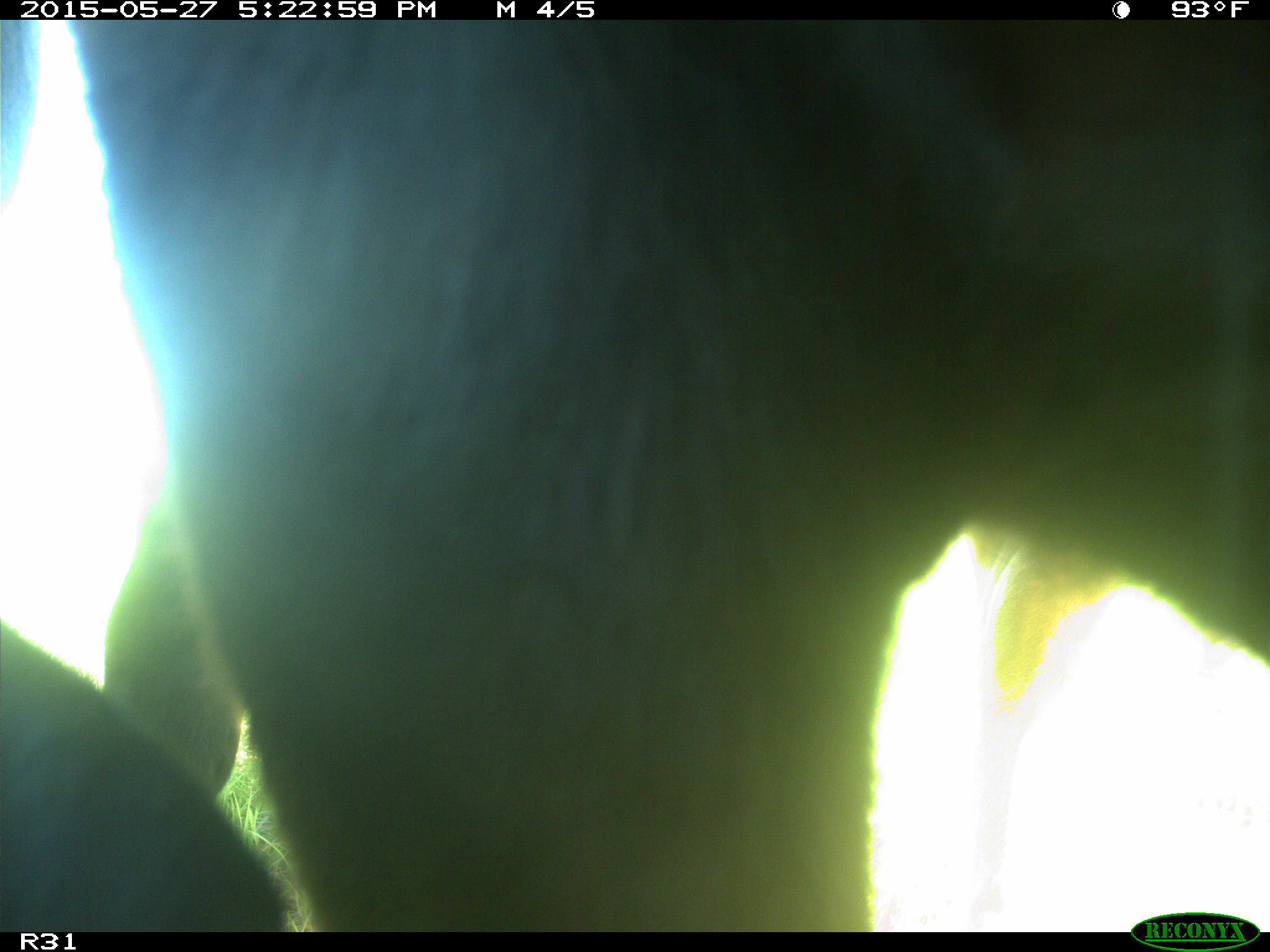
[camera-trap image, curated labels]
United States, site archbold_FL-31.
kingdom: Animalia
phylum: Chordata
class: Mammalia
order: Artiodactyla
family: Bovidae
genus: Bos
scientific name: Bos taurus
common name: domestic cow